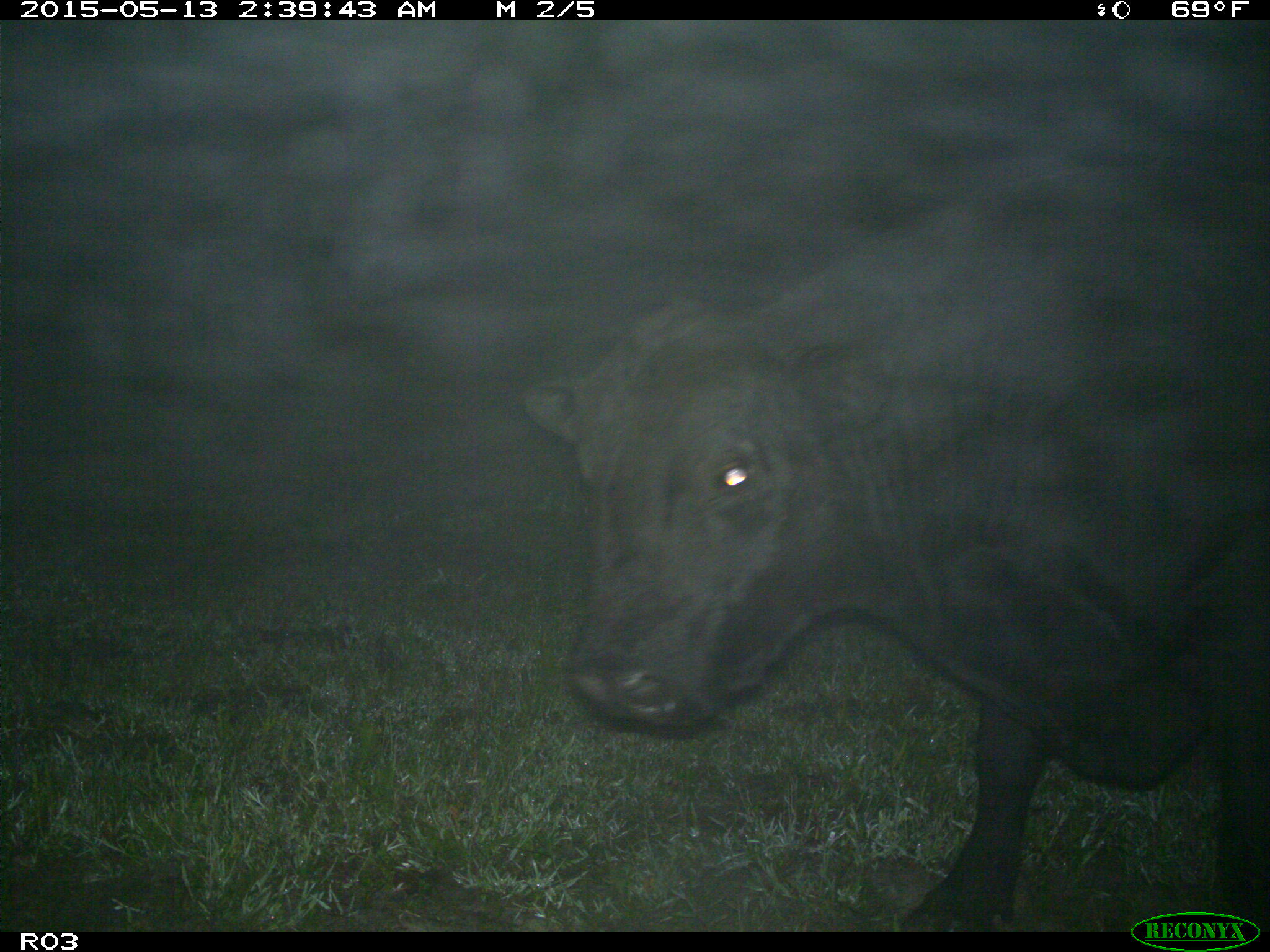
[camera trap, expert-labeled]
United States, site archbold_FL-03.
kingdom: Animalia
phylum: Chordata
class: Mammalia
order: Artiodactyla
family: Bovidae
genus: Bos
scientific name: Bos taurus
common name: domestic cow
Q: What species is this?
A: Bos taurus (domestic cow).